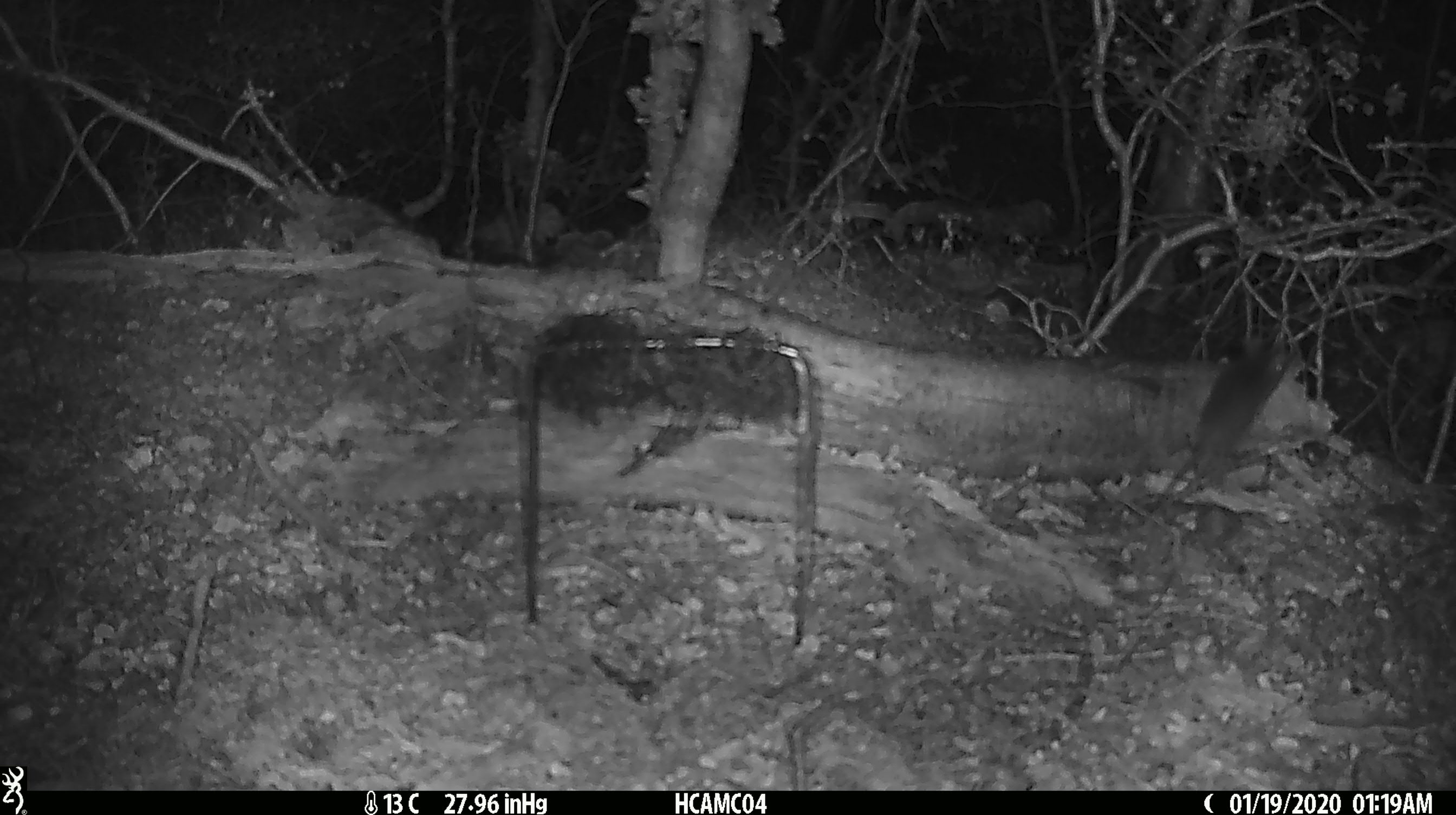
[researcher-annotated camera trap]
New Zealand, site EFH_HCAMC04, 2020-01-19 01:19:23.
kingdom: Animalia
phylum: Chordata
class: Mammalia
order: Rodentia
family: Muridae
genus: Mus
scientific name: Mus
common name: mouse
Mouse (Mus).